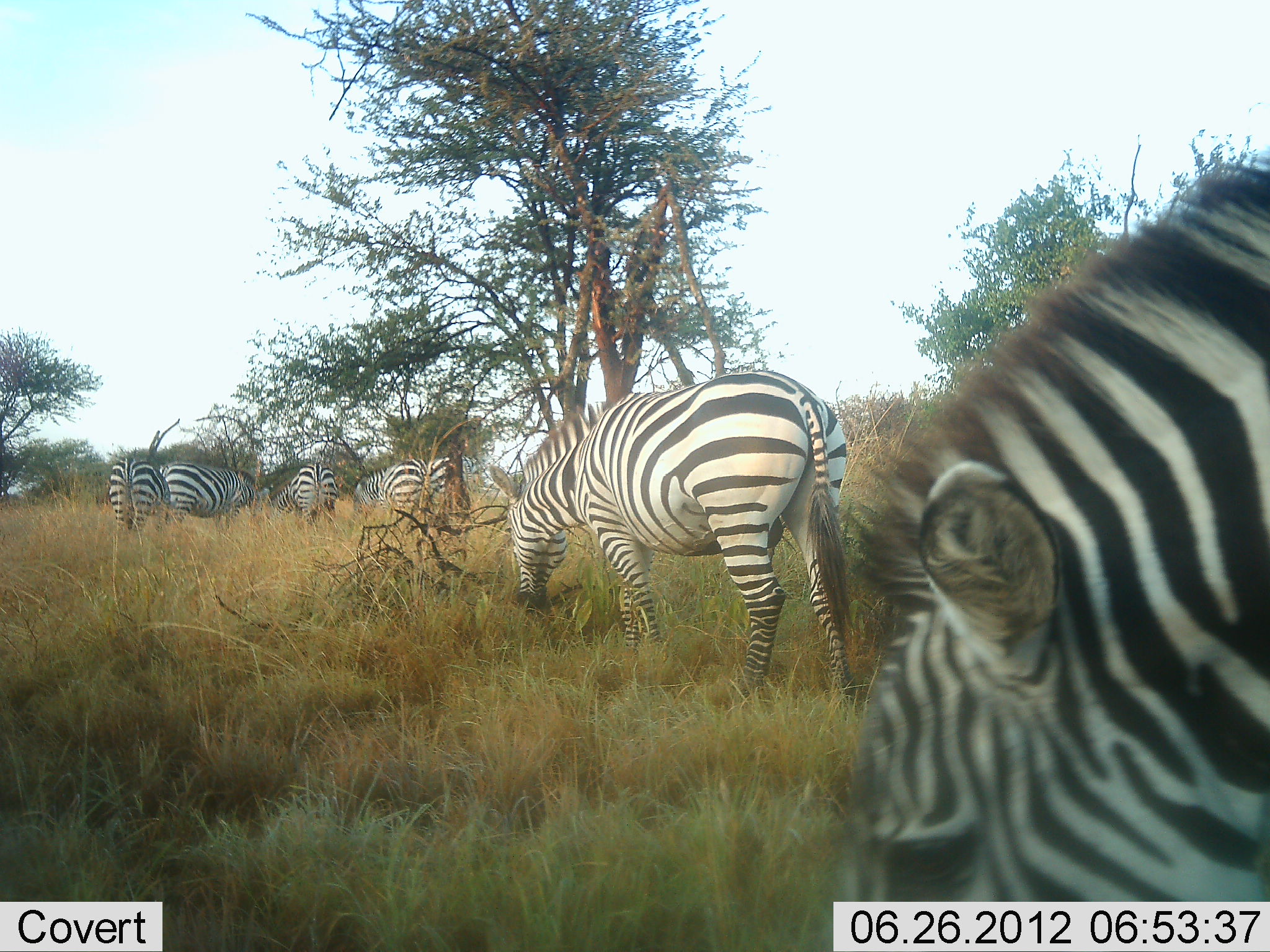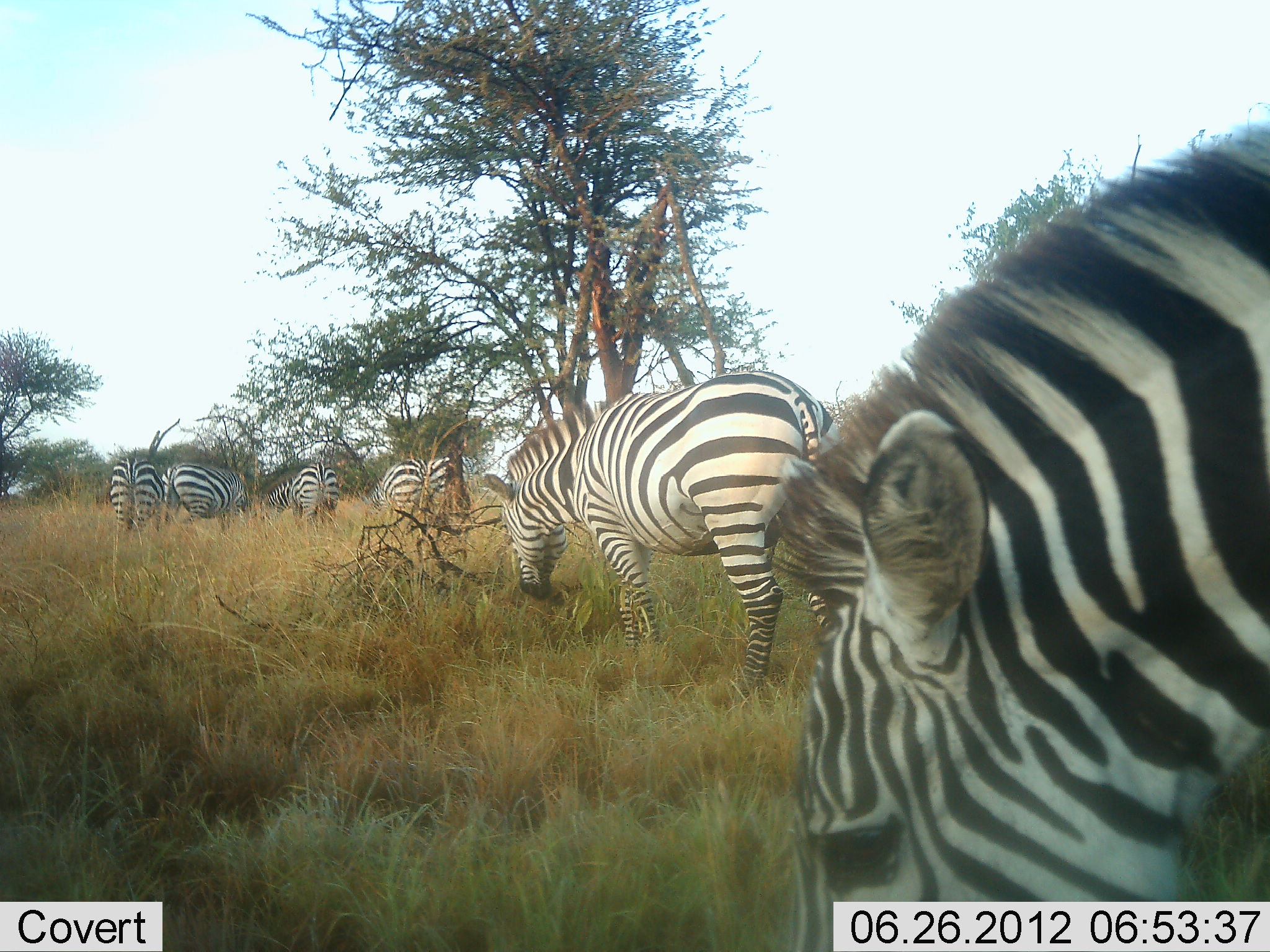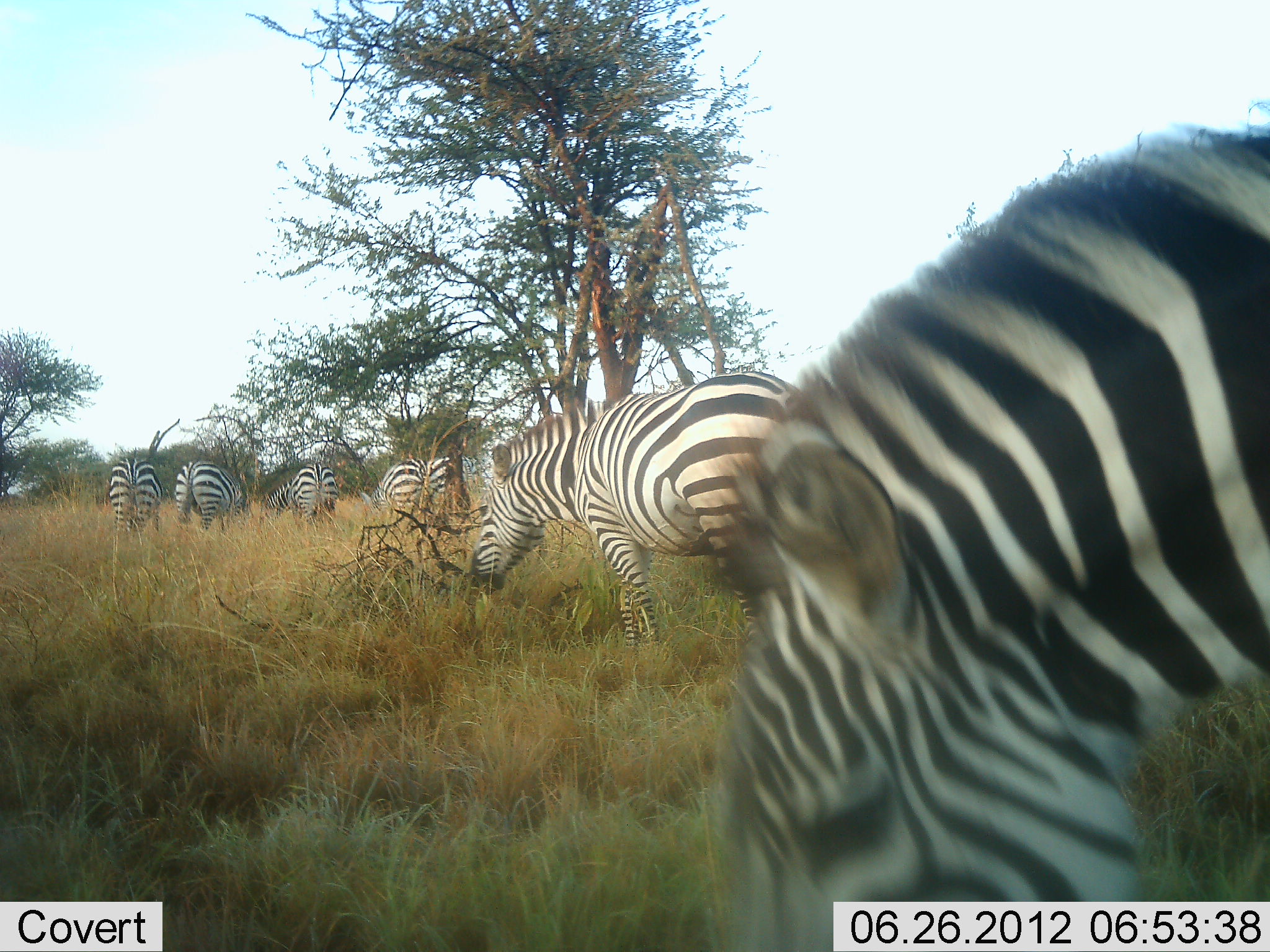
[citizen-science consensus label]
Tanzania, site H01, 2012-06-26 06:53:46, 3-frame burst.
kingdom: Animalia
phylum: Chordata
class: Mammalia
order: Perissodactyla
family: Equidae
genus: Equus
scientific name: Equus quagga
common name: plains zebra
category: zebra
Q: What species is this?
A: Zebra (plains zebra) (Equus quagga).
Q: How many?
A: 7.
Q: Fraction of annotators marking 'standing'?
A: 30%.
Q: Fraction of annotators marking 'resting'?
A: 0%.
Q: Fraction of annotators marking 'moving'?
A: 20%.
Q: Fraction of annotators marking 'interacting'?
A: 0%.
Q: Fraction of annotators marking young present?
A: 0%.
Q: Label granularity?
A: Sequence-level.